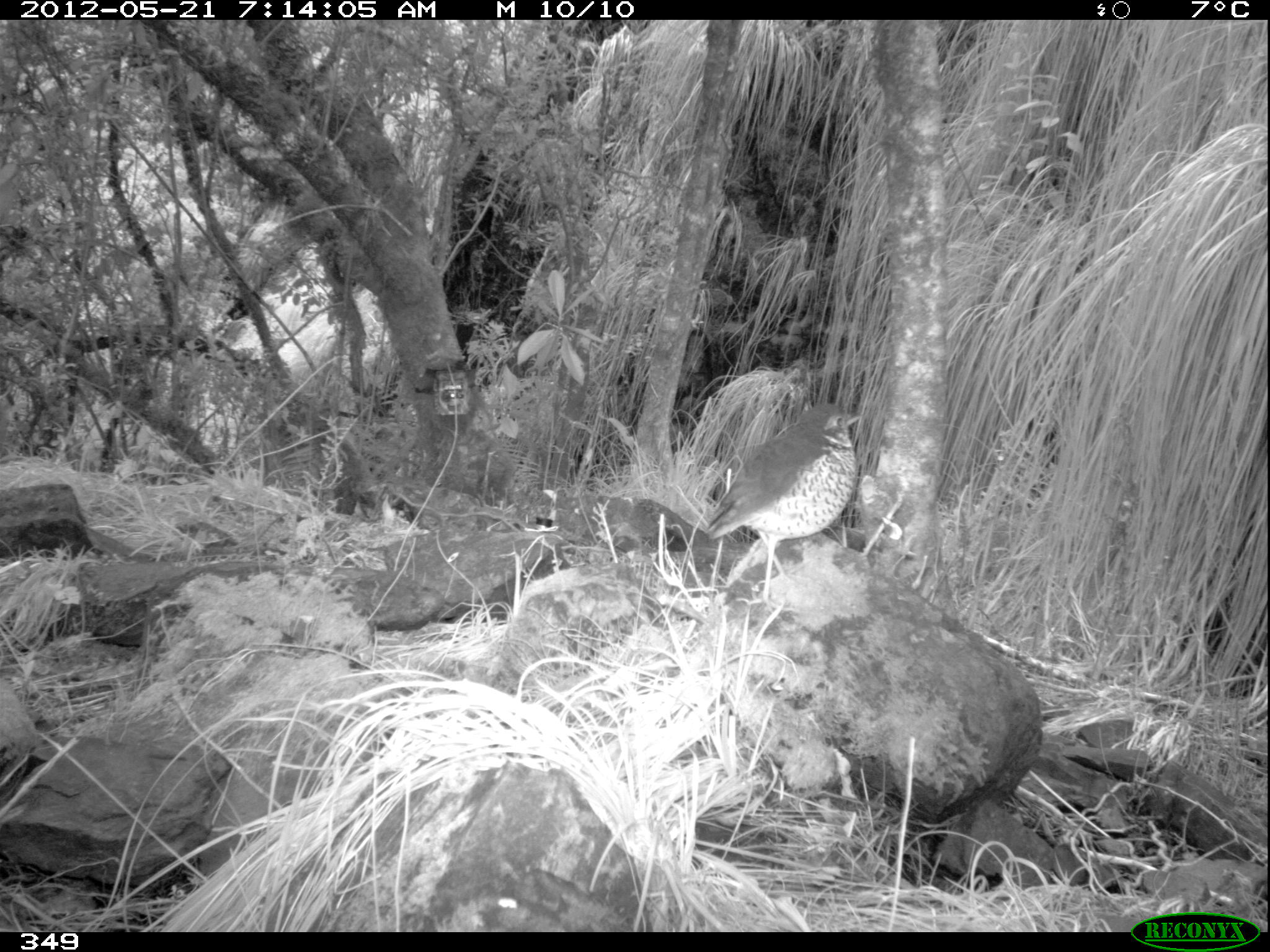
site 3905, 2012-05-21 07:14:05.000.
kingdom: Animalia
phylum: Chordata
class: Aves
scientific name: Aves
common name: bird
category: unknown bird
Unknown bird (bird) (Aves).